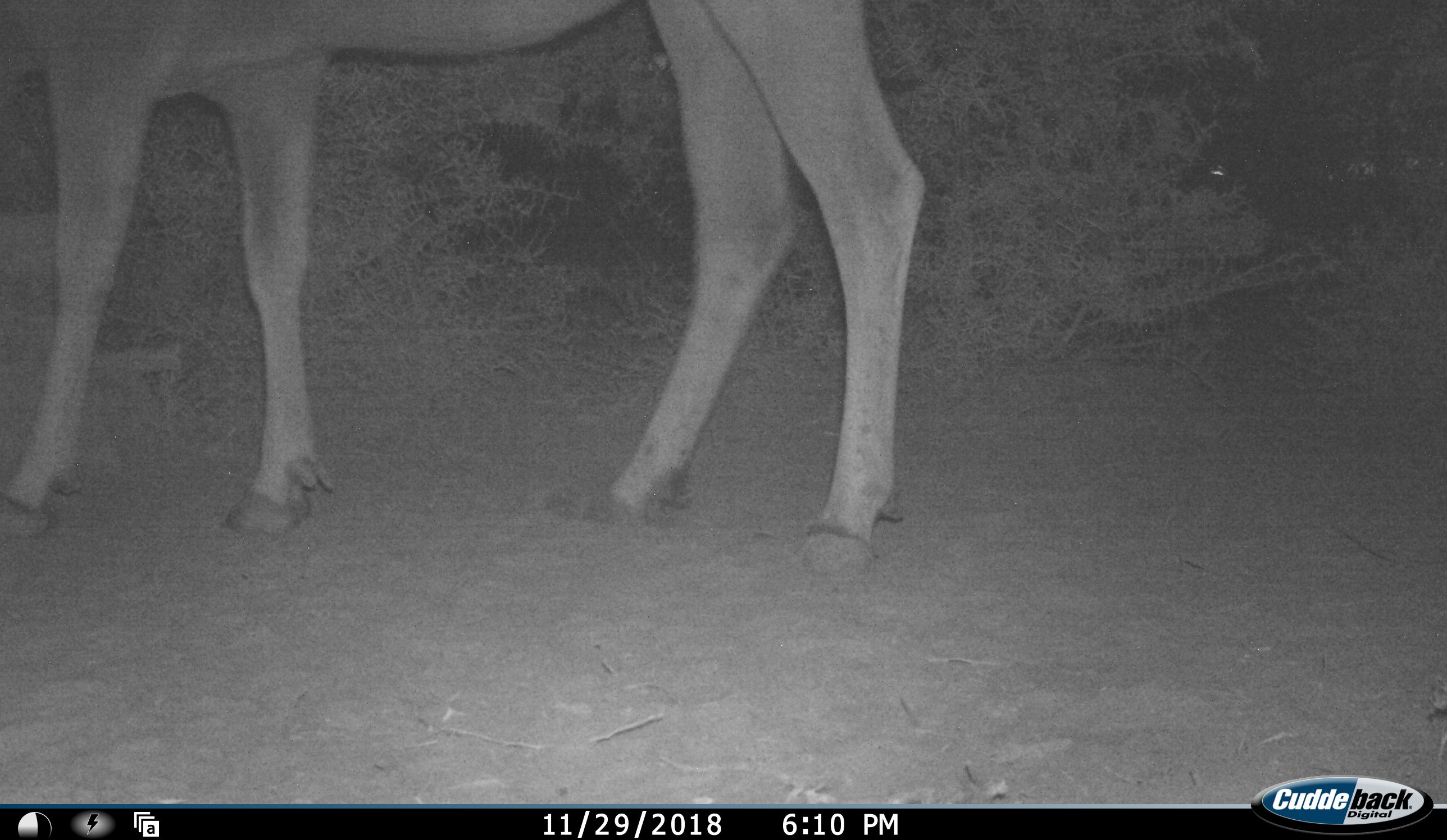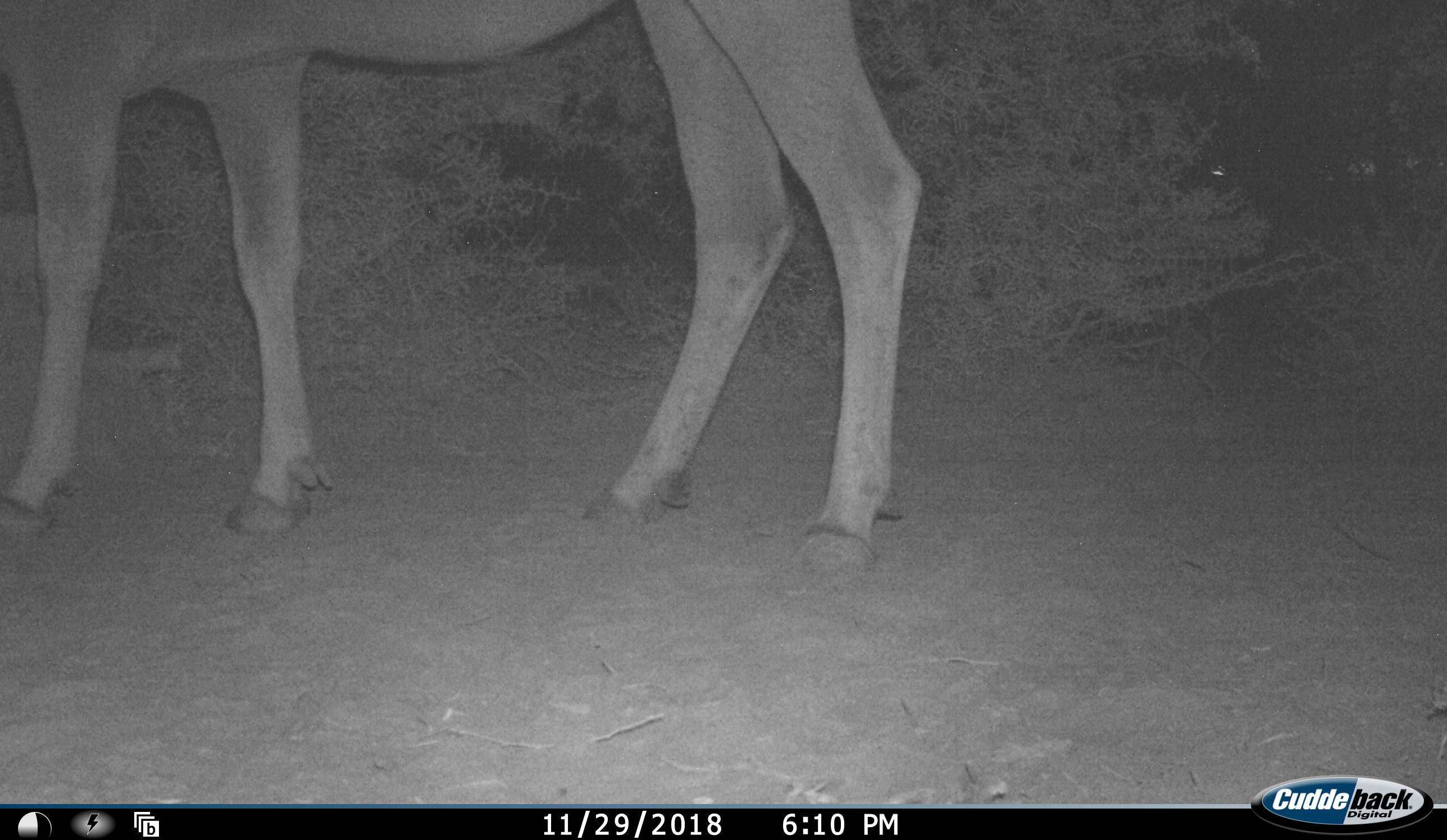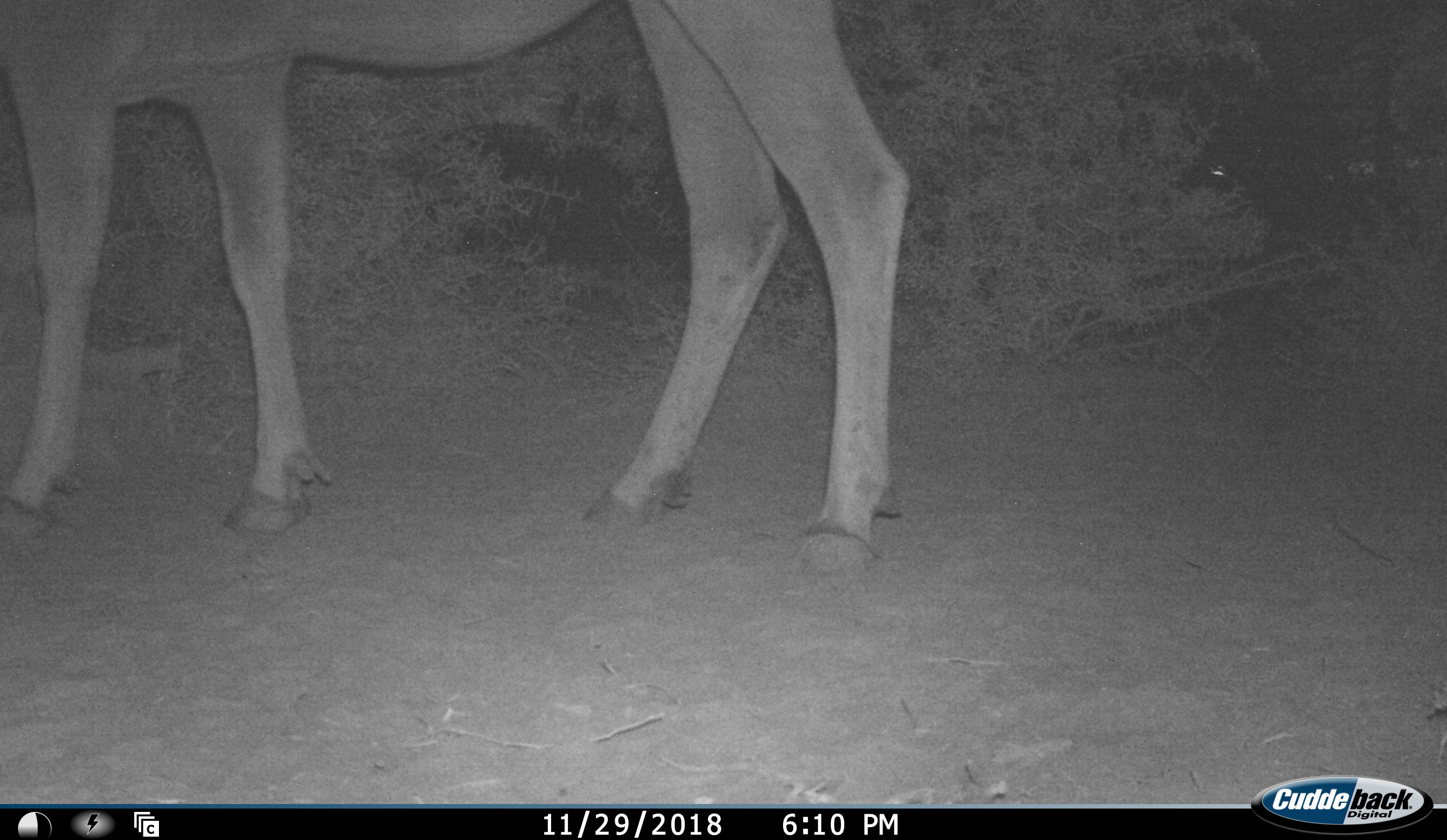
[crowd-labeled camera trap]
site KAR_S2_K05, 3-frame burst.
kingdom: Animalia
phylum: Chordata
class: Mammalia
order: Artiodactyla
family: Bovidae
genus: Tragelaphus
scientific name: Tragelaphus oryx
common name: eland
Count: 1.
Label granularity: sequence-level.